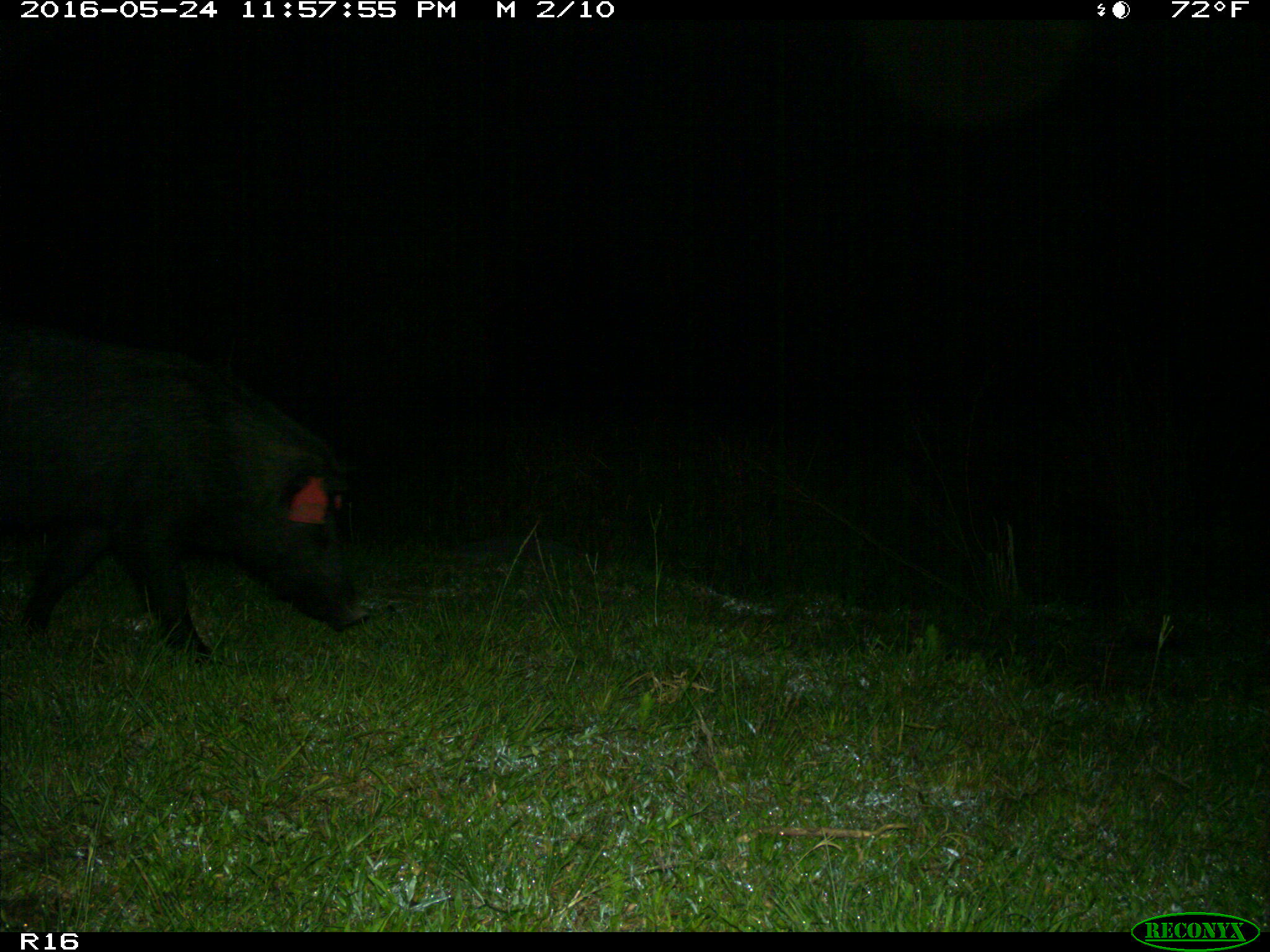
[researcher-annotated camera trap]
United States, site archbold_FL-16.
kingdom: Animalia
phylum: Chordata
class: Mammalia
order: Artiodactyla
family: Suidae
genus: Sus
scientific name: Sus scrofa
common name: wild boar